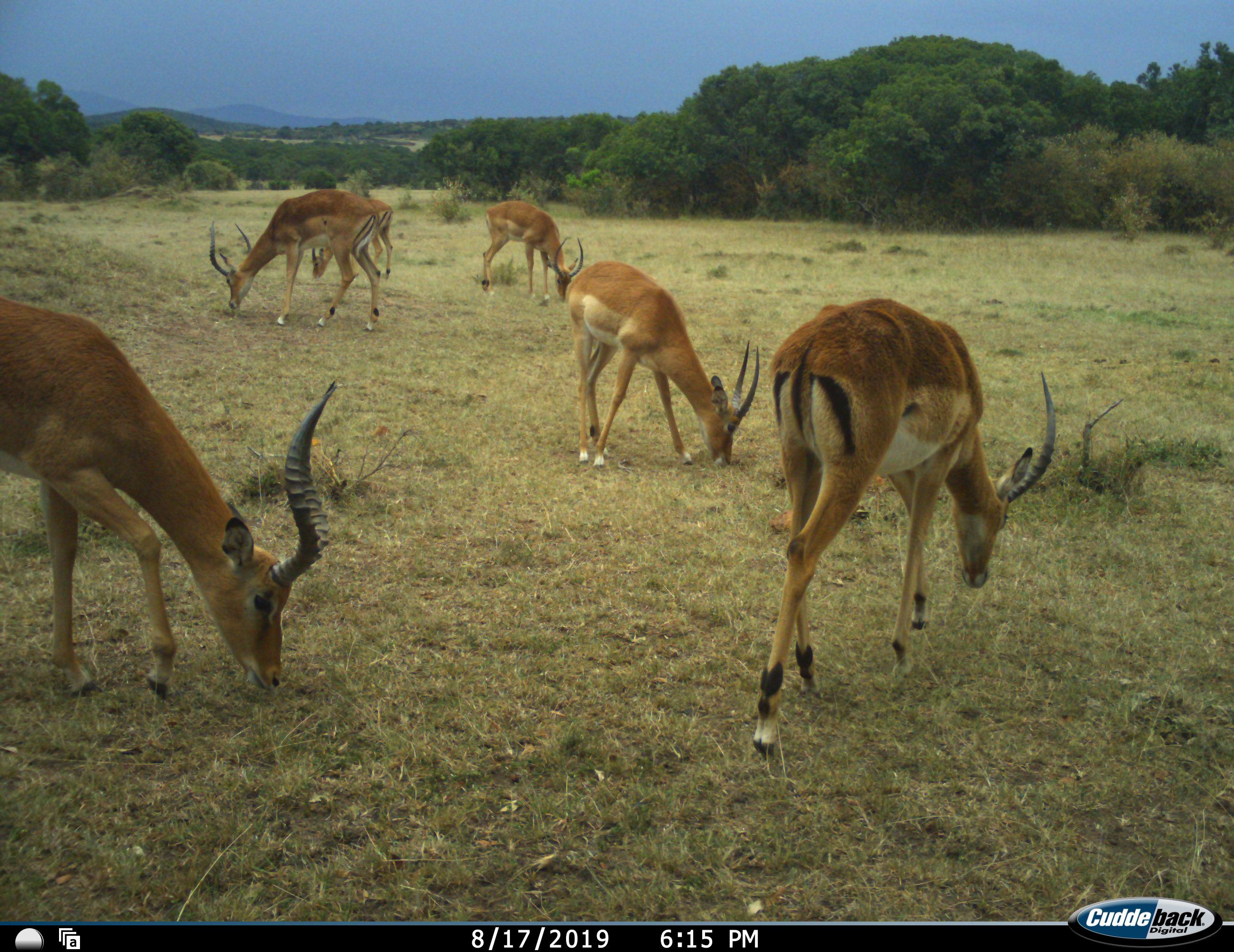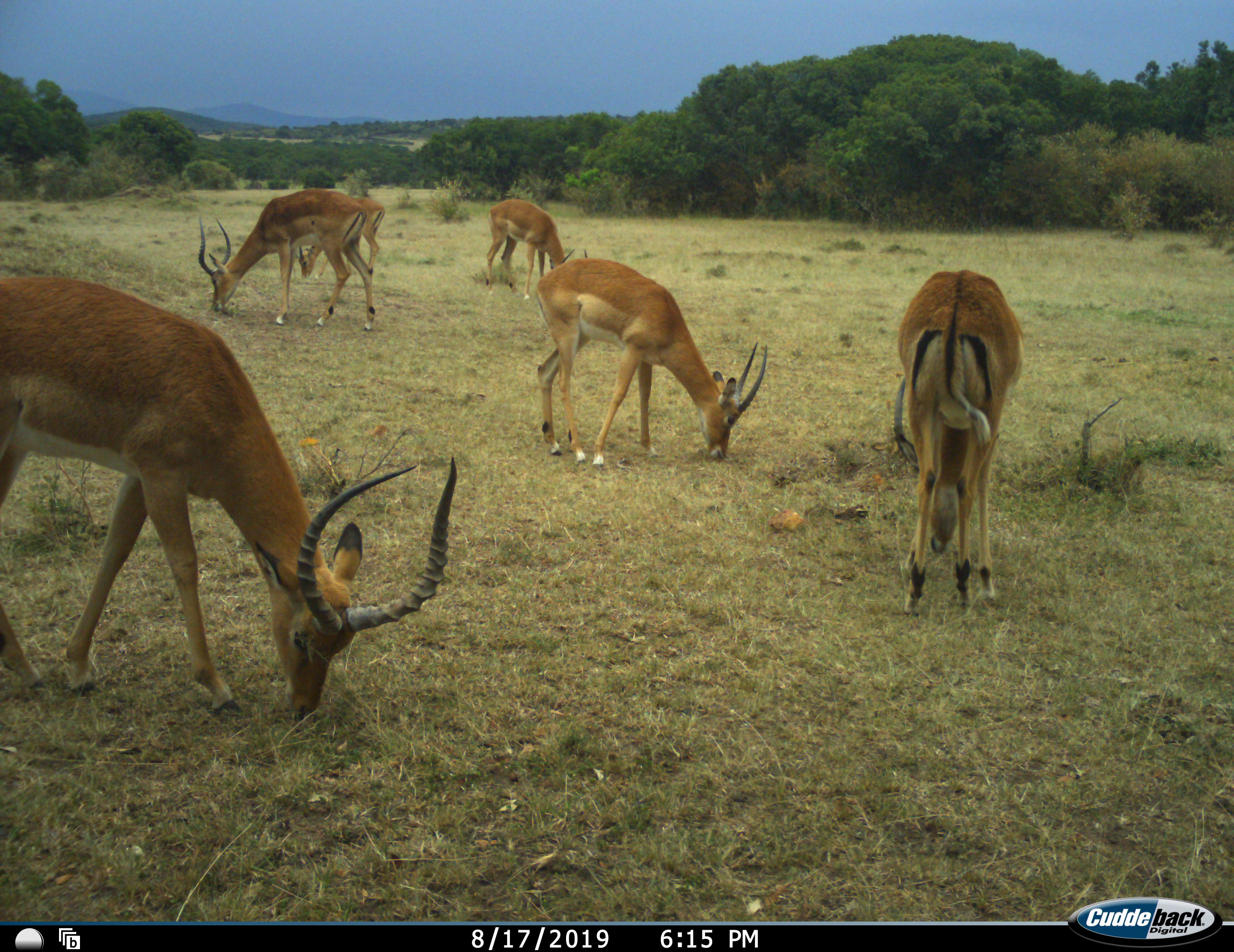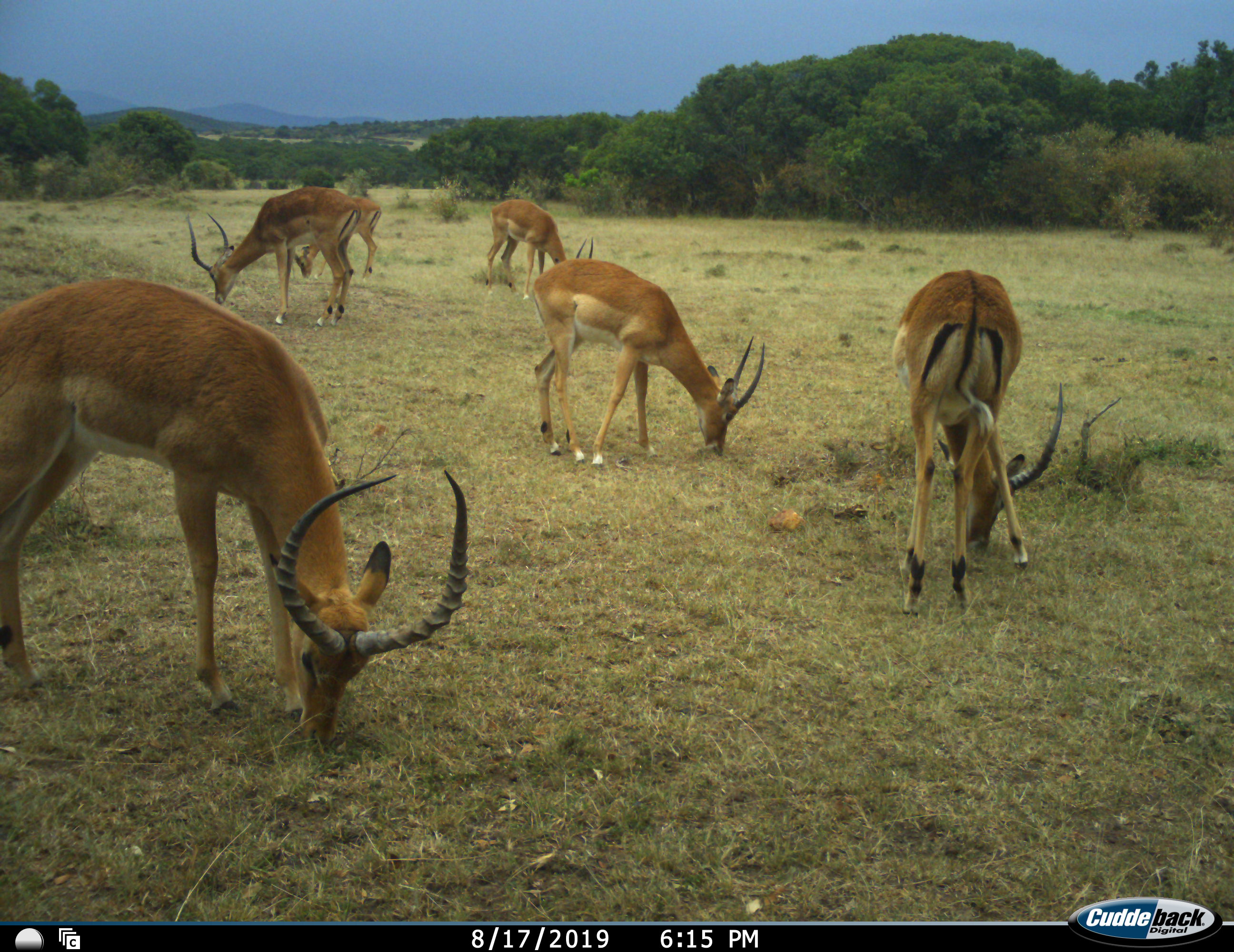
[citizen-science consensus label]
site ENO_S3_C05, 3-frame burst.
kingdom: Animalia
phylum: Chordata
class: Mammalia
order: Artiodactyla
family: Bovidae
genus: Aepyceros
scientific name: Aepyceros melampus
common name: impala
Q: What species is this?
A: Impala (Aepyceros melampus).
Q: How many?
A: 6.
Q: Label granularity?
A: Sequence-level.